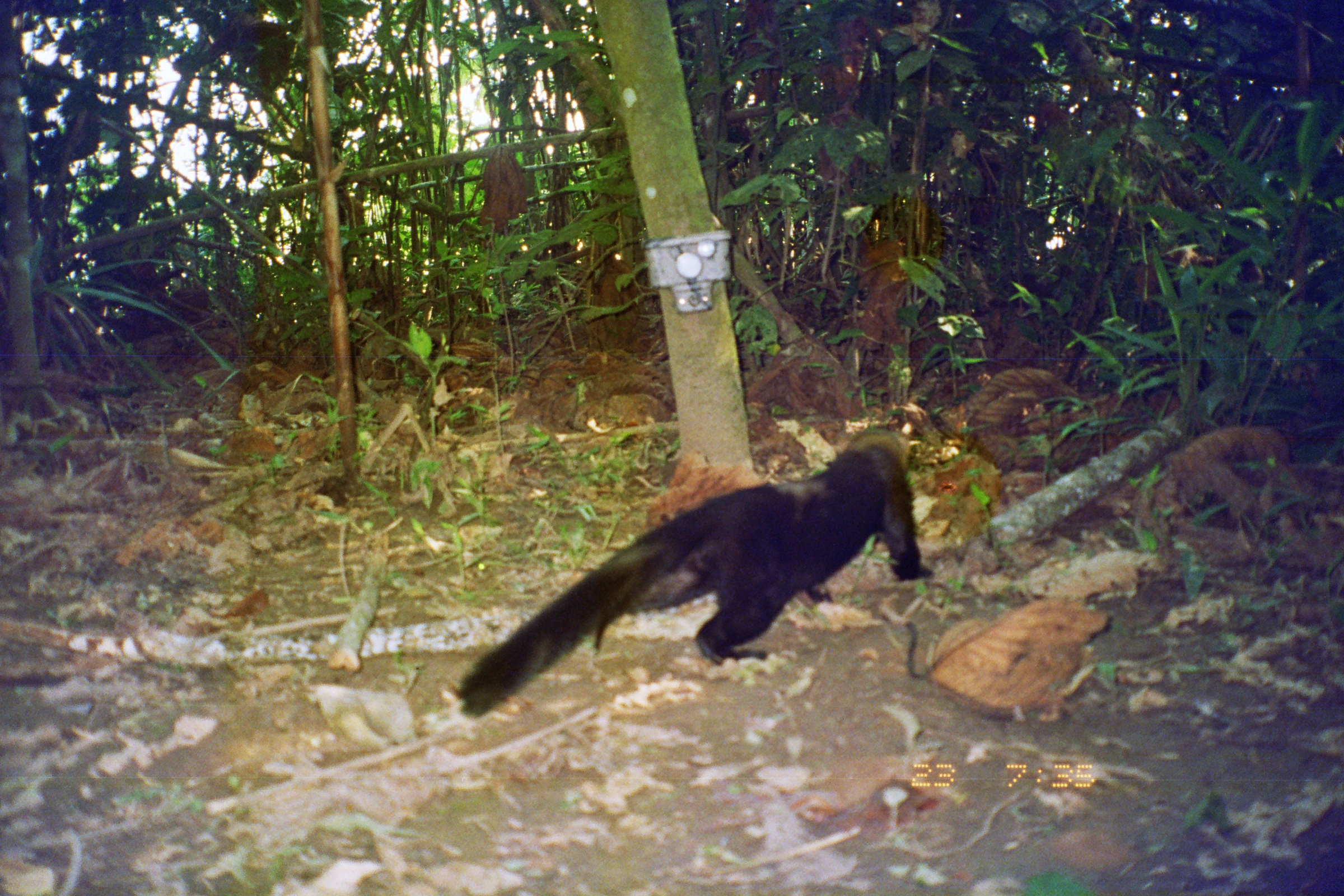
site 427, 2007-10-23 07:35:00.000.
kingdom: Animalia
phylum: Chordata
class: Mammalia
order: Carnivora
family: Mustelidae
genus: Eira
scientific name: Eira barbara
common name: tayra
Eira barbara (tayra).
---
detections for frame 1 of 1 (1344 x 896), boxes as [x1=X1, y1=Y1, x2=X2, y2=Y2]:
eira barbara: [x1=451, y1=424, x2=935, y2=719]